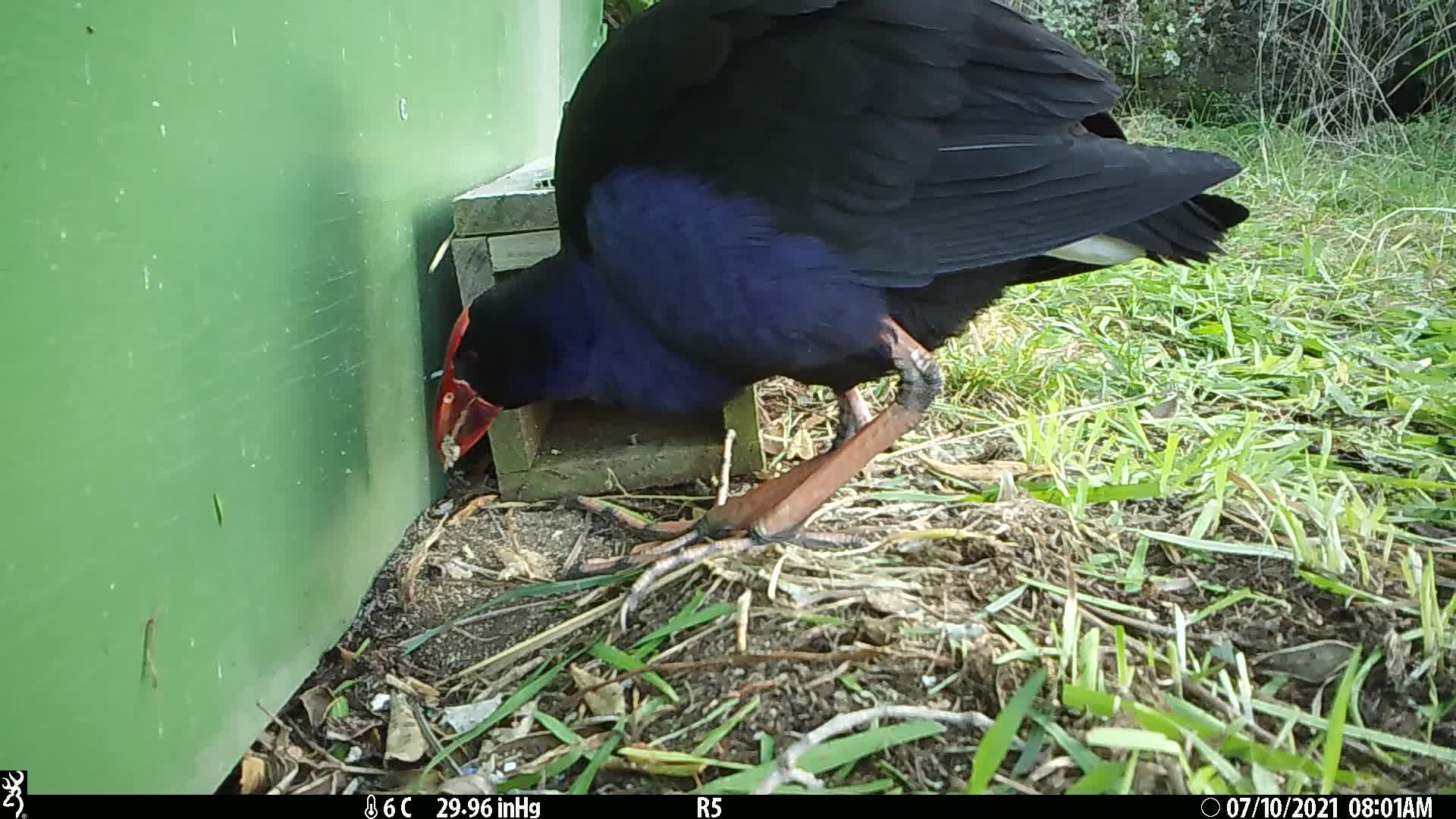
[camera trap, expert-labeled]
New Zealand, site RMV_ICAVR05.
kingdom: Animalia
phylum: Chordata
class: Aves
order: Gruiformes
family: Rallidae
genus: Porphyrio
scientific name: Porphyrio melanotus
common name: australasian swamphen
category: pukeko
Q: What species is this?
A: Pukeko (australasian swamphen) (Porphyrio melanotus).